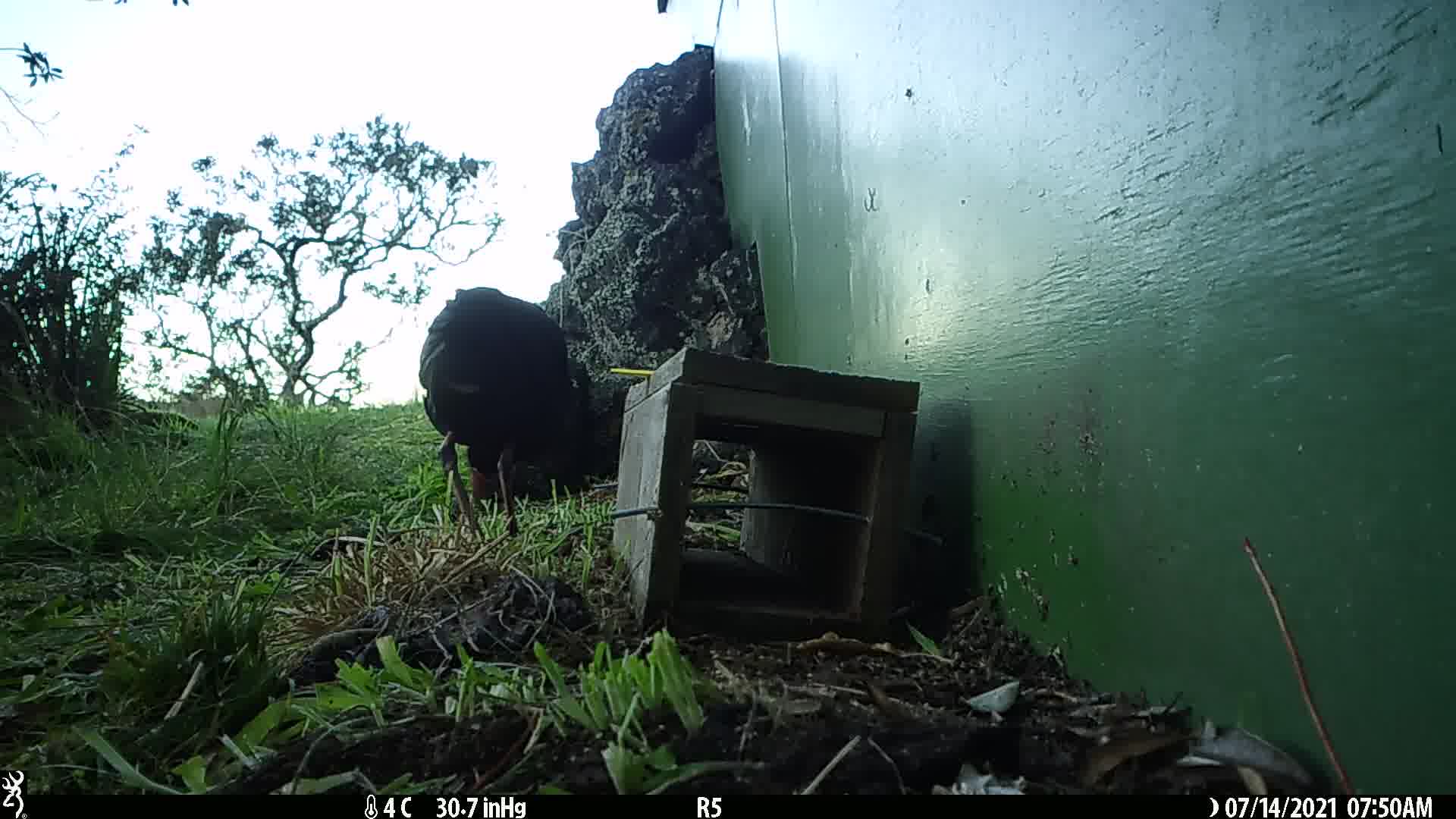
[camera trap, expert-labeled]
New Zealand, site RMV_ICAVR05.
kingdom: Animalia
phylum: Chordata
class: Aves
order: Gruiformes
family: Rallidae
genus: Porphyrio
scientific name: Porphyrio melanotus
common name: australasian swamphen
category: pukeko